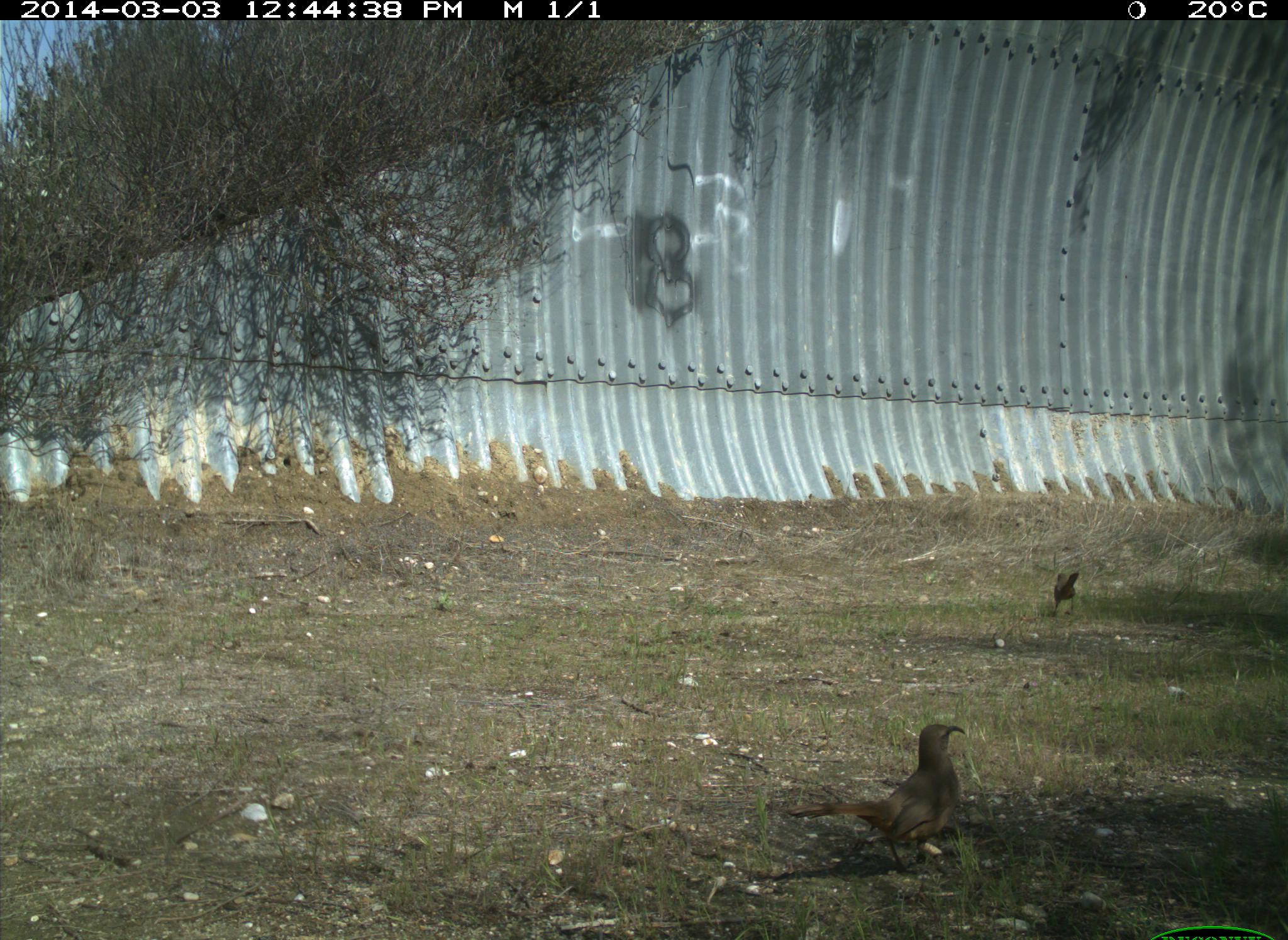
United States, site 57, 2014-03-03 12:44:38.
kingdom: Animalia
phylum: Chordata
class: Aves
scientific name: Aves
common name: bird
Bird (Aves).